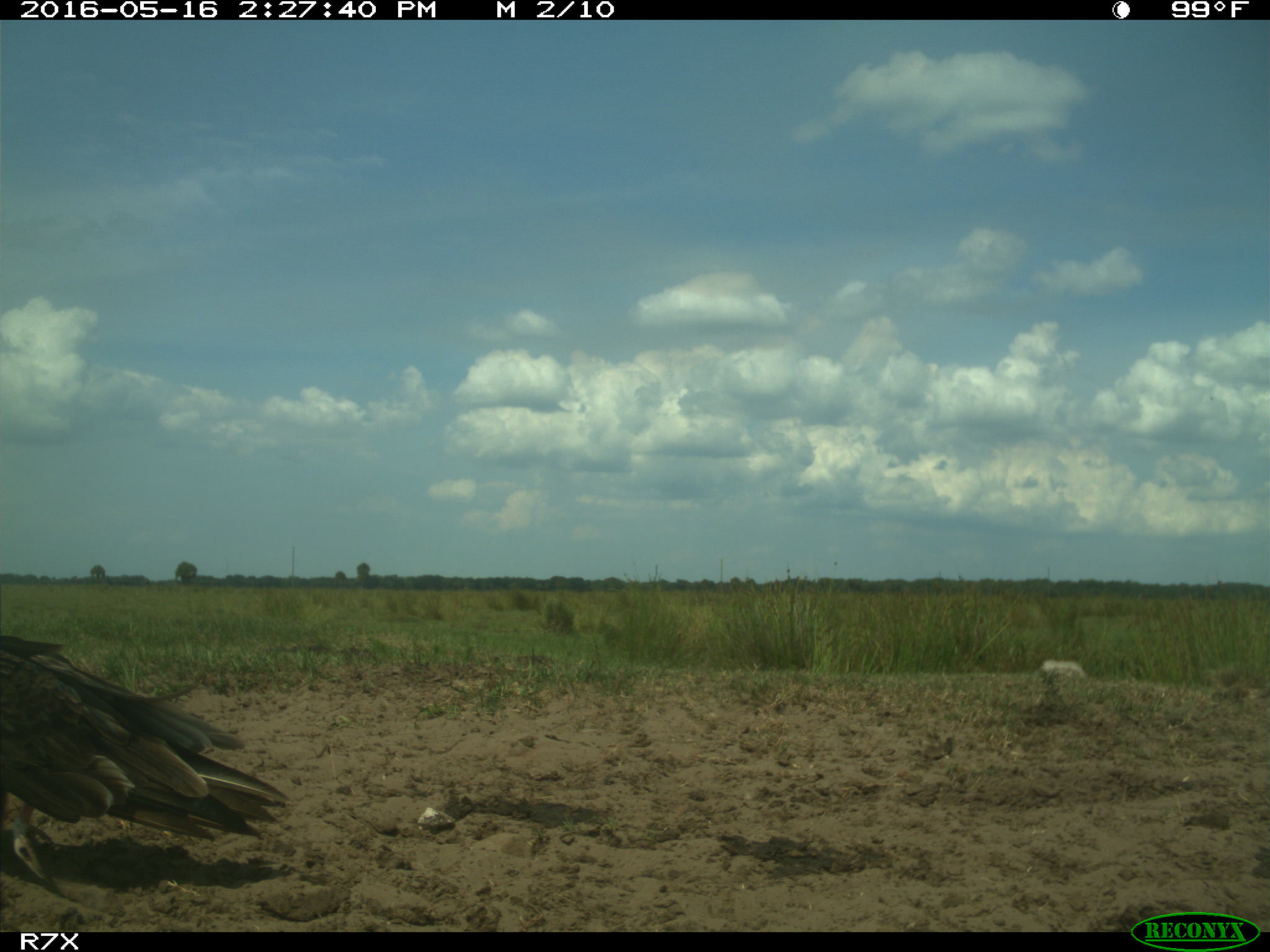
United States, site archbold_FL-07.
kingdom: Animalia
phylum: Chordata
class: Aves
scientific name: Aves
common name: birds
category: unidentified bird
Unidentified bird (birds) (Aves).